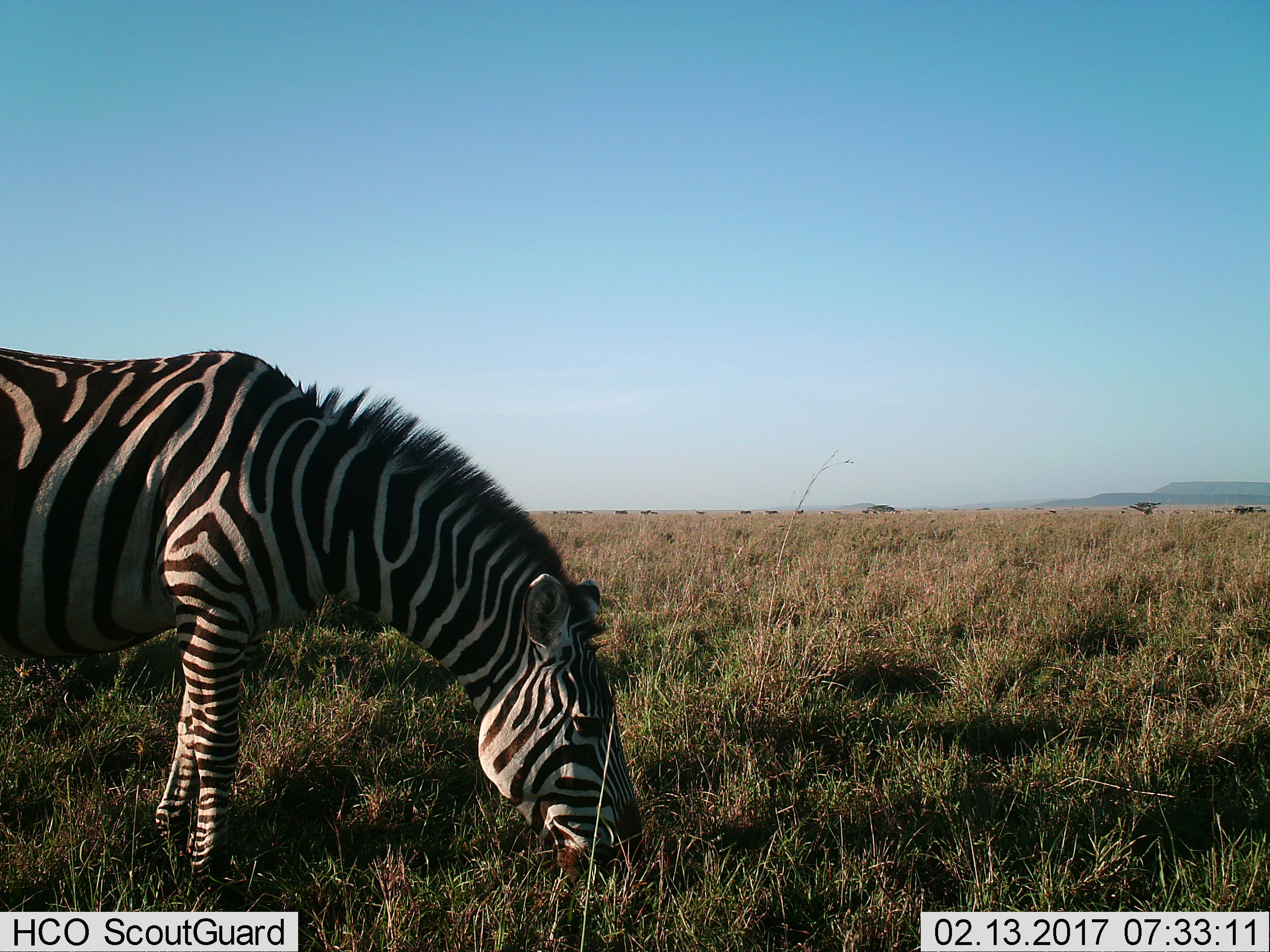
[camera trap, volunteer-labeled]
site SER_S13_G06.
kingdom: Animalia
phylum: Chordata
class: Mammalia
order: Perissodactyla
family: Equidae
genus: Equus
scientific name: Equus quagga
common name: plains zebra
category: zebraplains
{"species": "zebraplains (plains zebra) (Equus quagga)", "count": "1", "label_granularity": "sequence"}